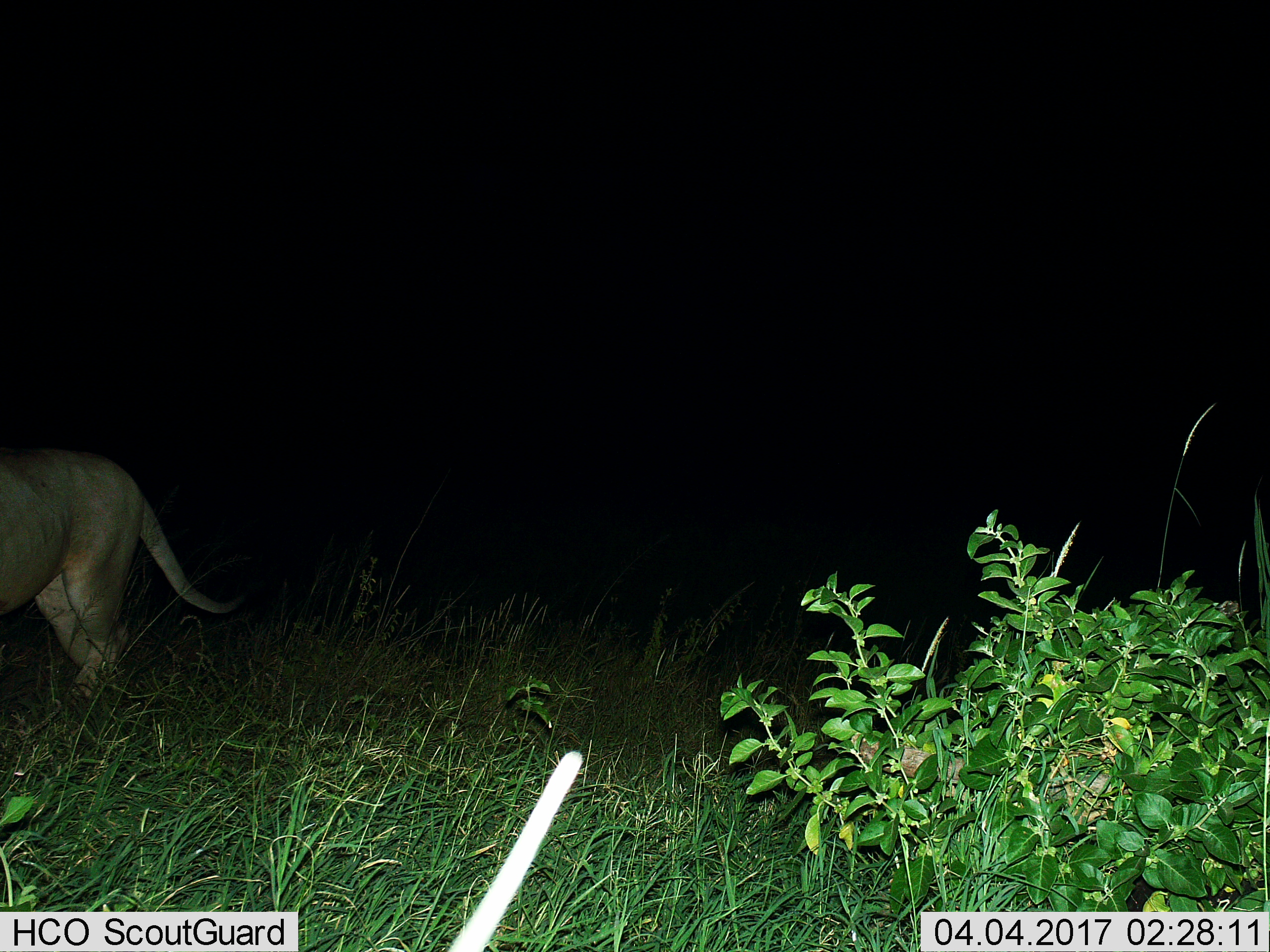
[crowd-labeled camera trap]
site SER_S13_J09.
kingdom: Animalia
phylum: Chordata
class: Mammalia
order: Carnivora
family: Felidae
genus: Panthera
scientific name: Panthera leo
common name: lion female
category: lionfemale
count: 1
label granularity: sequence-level